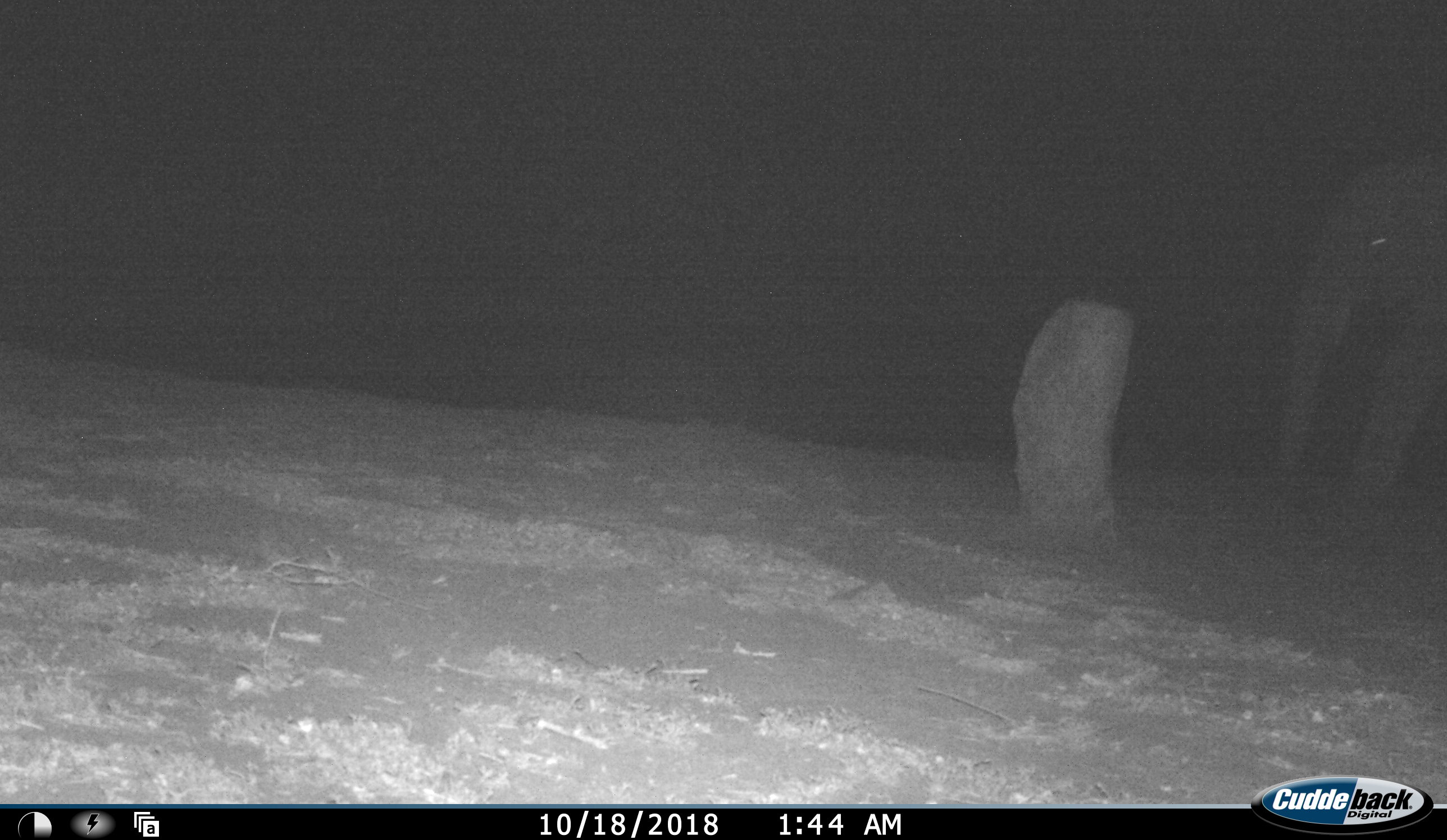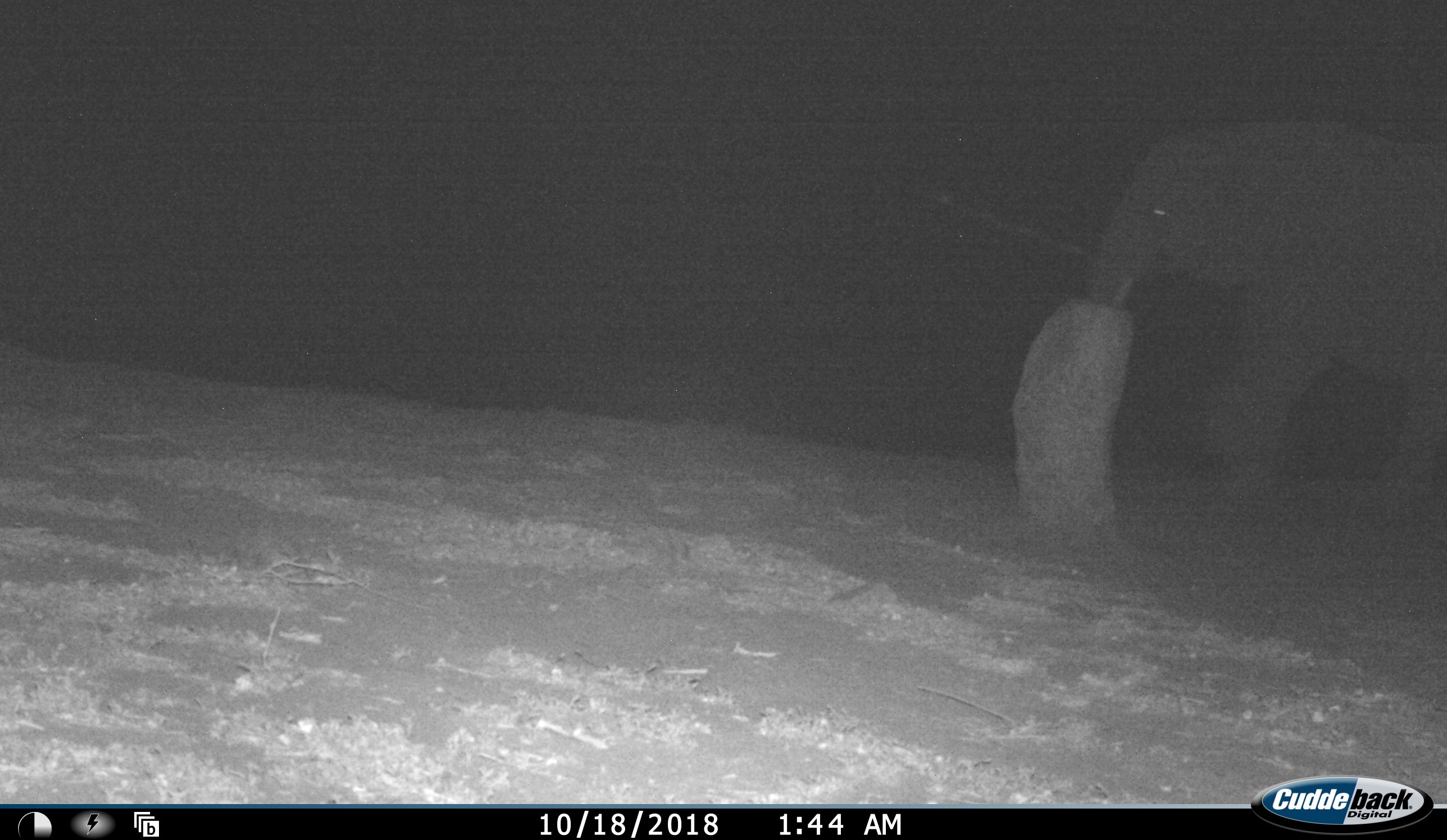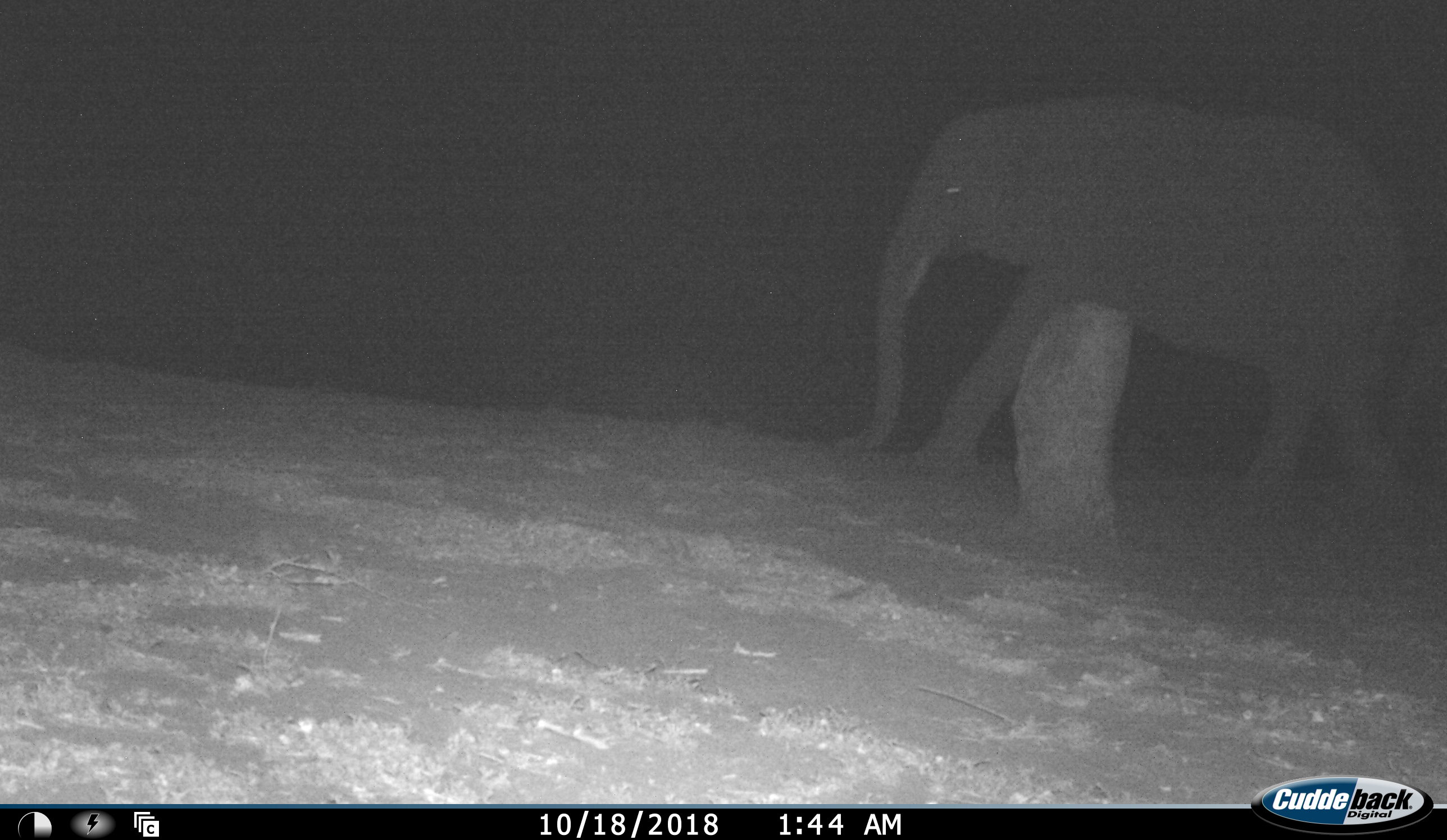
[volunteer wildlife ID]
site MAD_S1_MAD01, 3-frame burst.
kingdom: Animalia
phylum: Chordata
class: Mammalia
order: Proboscidea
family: Elephantidae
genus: Loxodonta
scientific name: Loxodonta africana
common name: african bush elephant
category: elephant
Elephant (african bush elephant) (Loxodonta africana), count 1. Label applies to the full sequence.